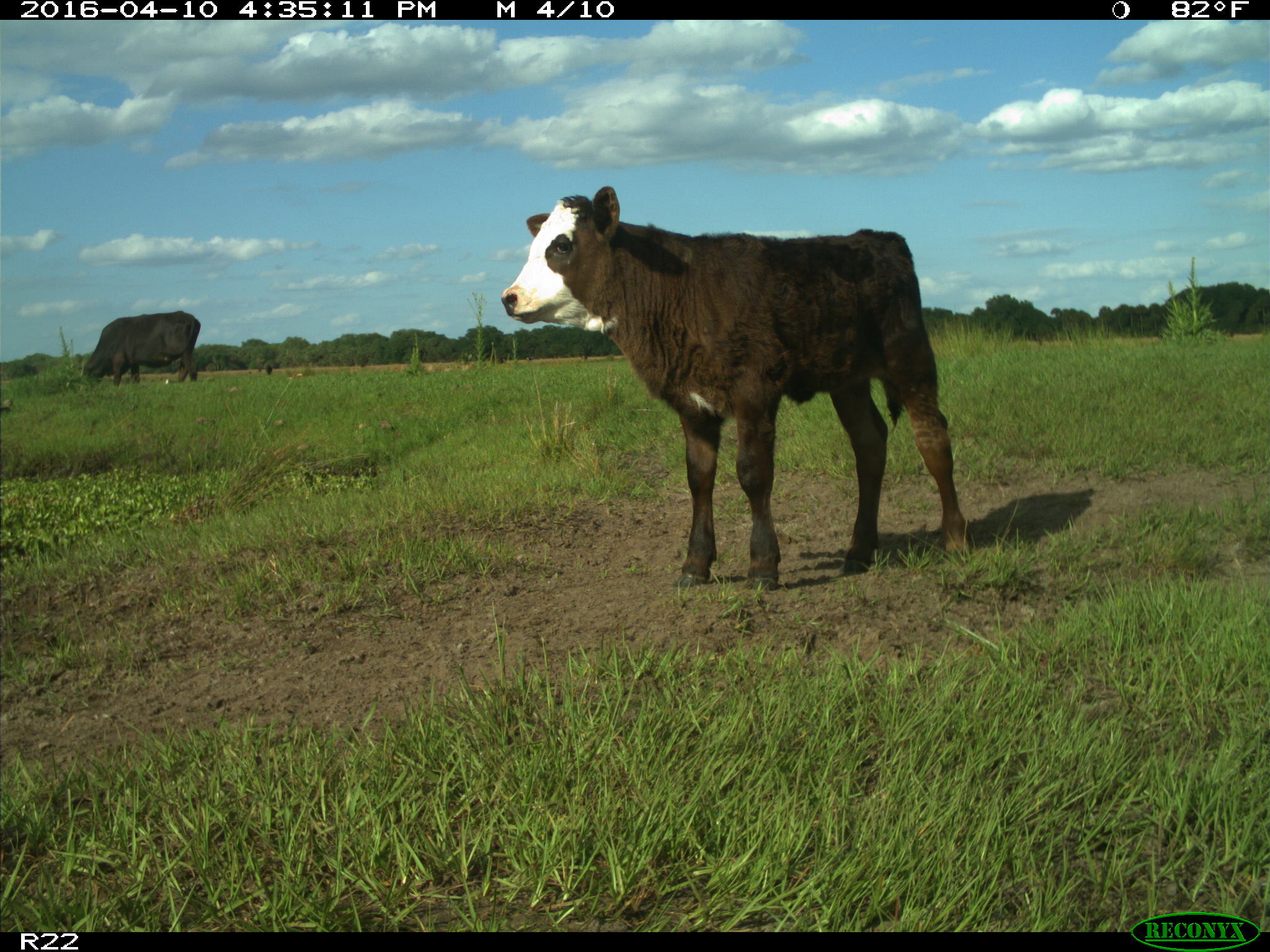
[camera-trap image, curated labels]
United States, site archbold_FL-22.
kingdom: Animalia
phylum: Chordata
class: Mammalia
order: Artiodactyla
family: Bovidae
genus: Bos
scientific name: Bos taurus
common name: domestic cow